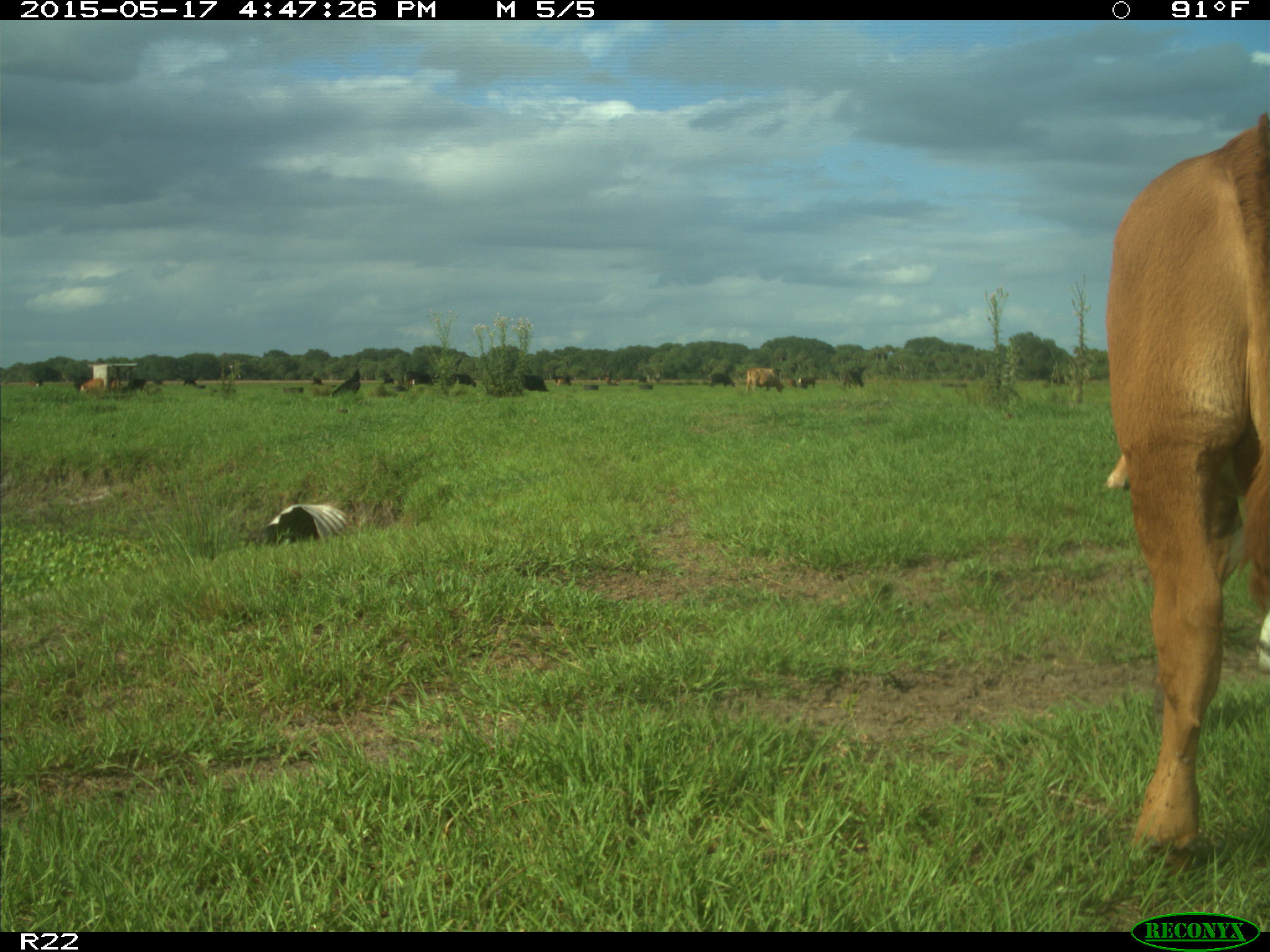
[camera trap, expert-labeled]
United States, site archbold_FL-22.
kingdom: Animalia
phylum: Chordata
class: Mammalia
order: Artiodactyla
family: Bovidae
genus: Bos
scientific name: Bos taurus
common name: domestic cow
Bos taurus (domestic cow).